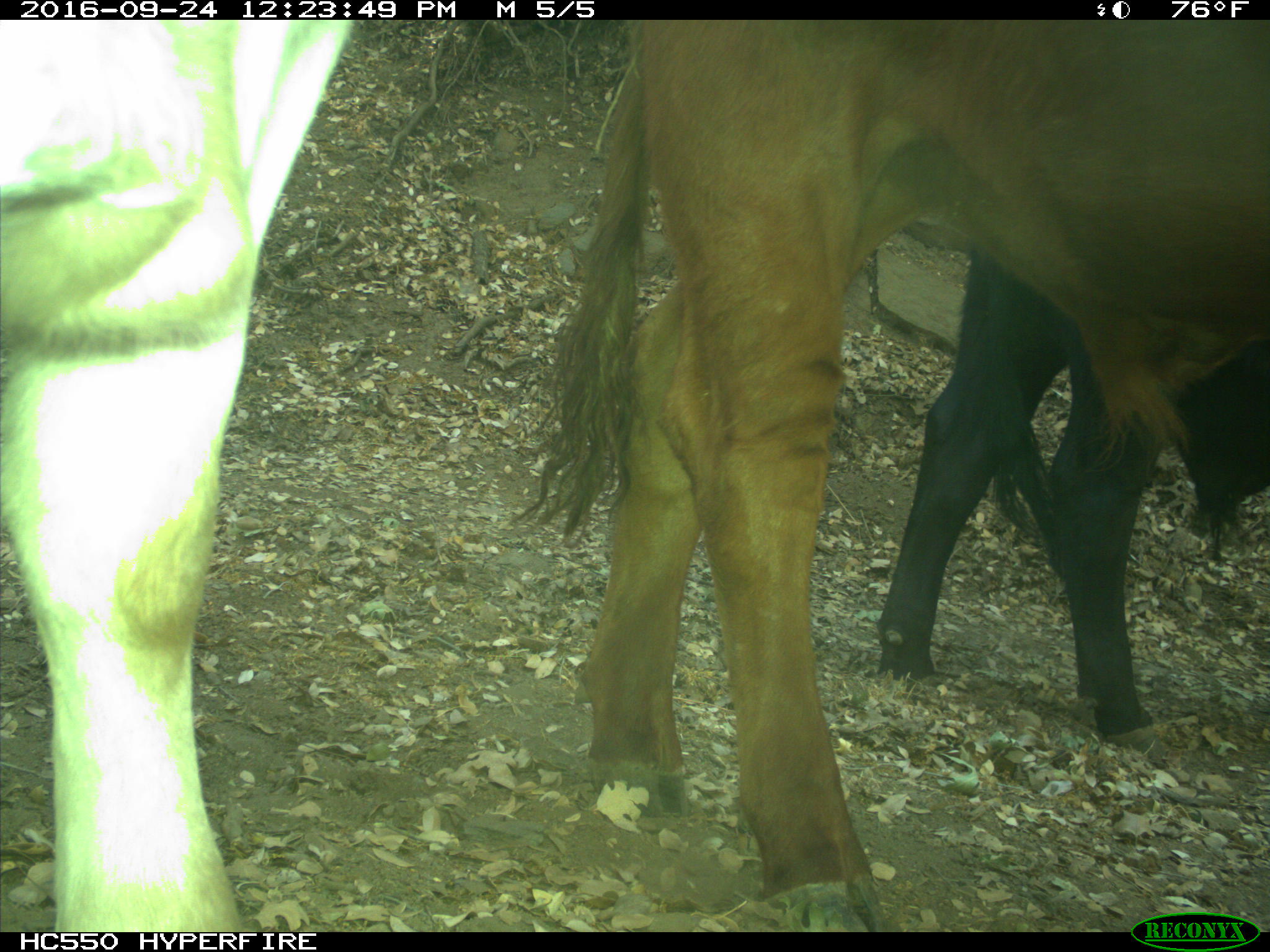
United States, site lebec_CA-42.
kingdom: Animalia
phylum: Chordata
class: Mammalia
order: Artiodactyla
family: Bovidae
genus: Bos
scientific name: Bos taurus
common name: domestic cow